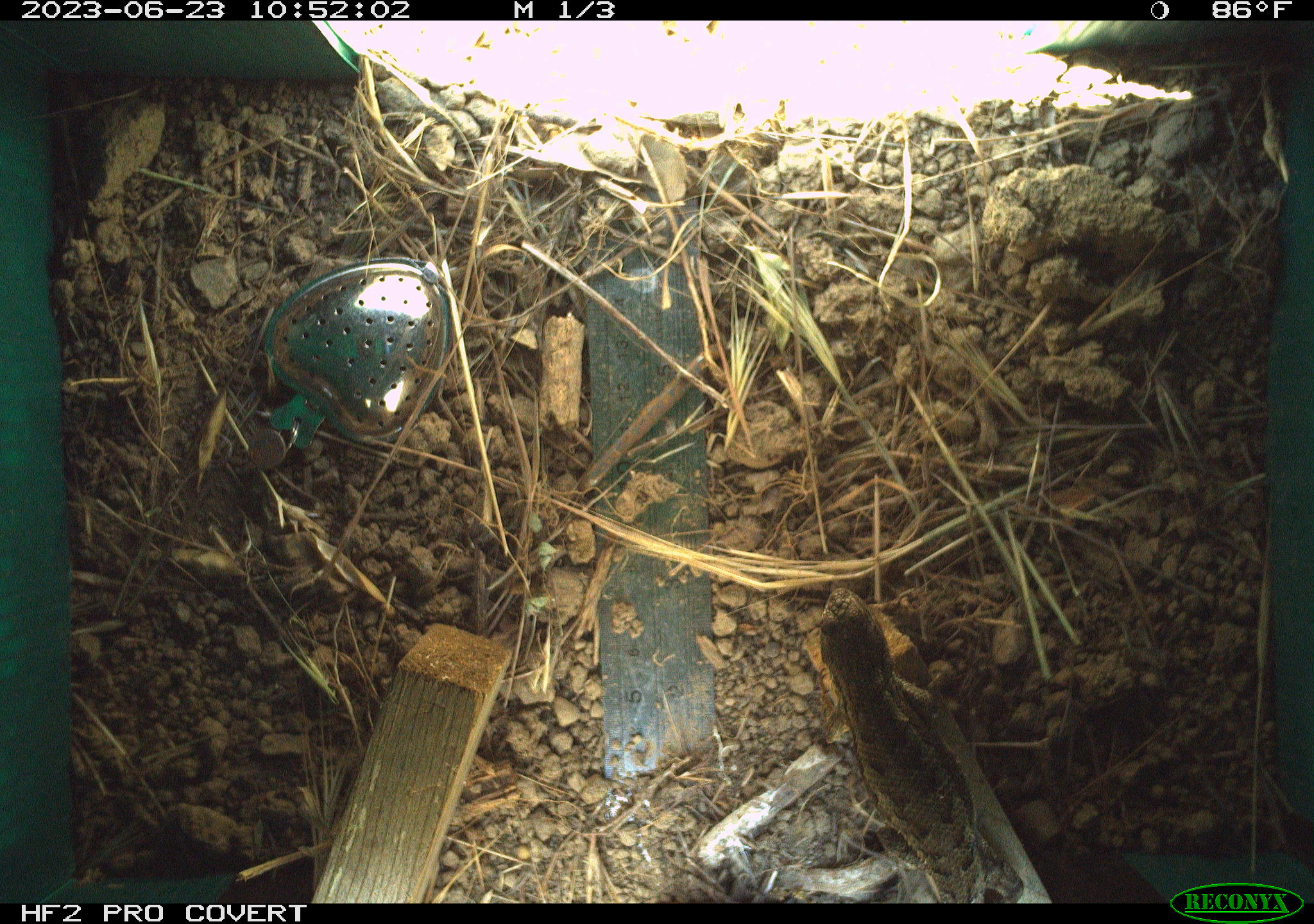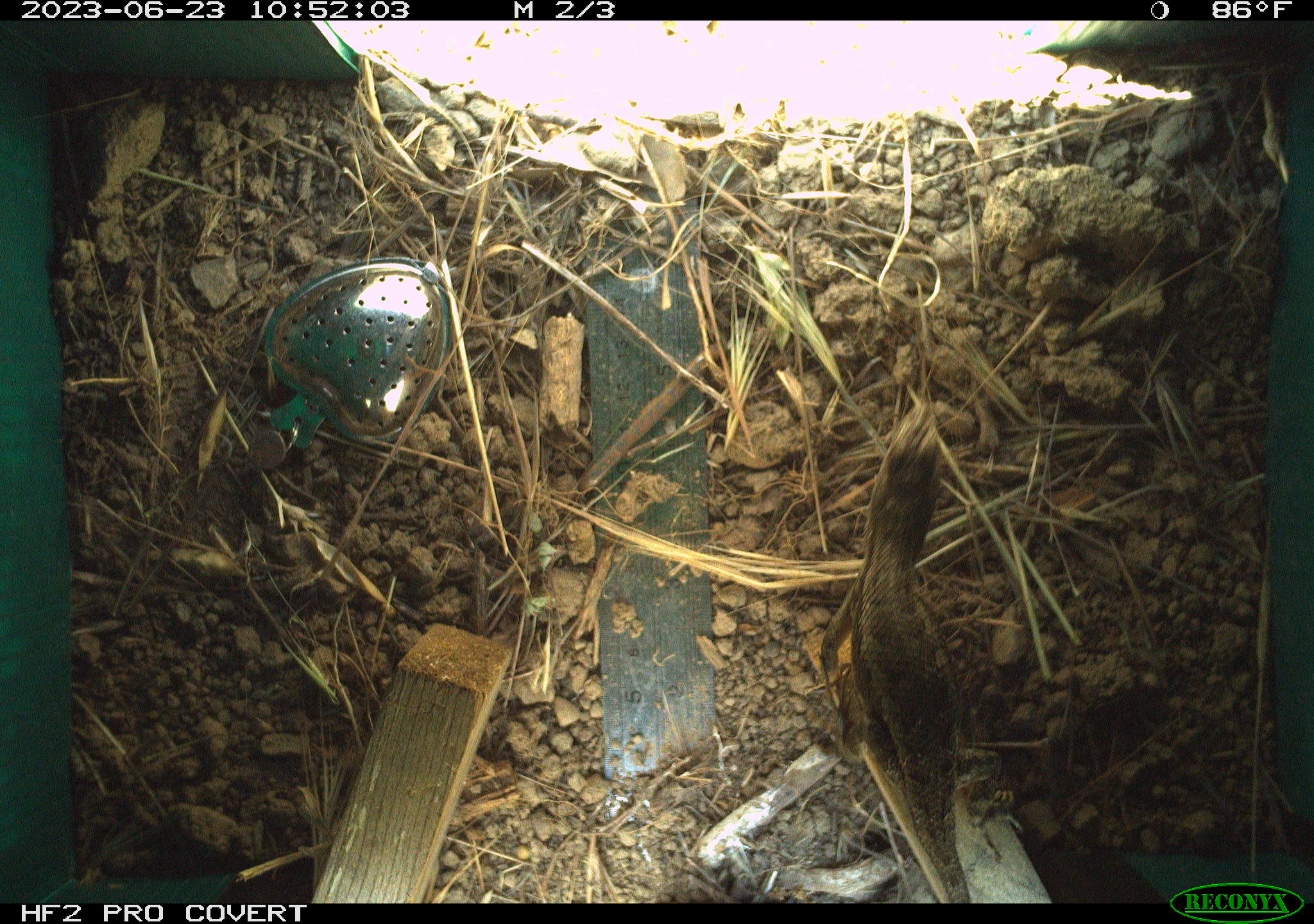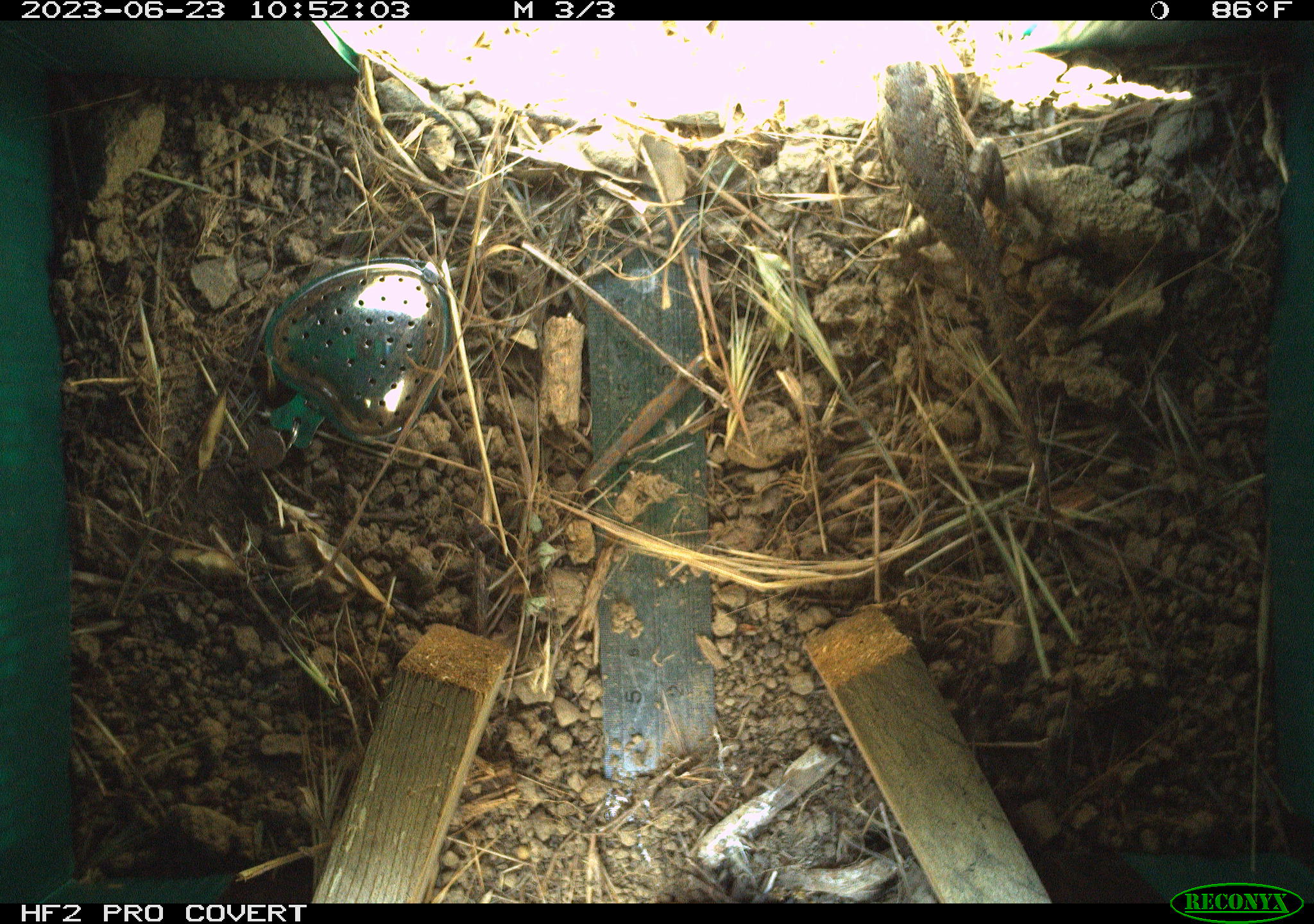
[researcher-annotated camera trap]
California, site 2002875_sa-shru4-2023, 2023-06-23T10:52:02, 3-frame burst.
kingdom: Animalia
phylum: Chordata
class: Reptilia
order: Squamata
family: Phrynosomatidae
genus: Sceloporus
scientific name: Sceloporus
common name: spiny lizards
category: sceloporus species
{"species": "sceloporus species (spiny lizards) (Sceloporus)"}